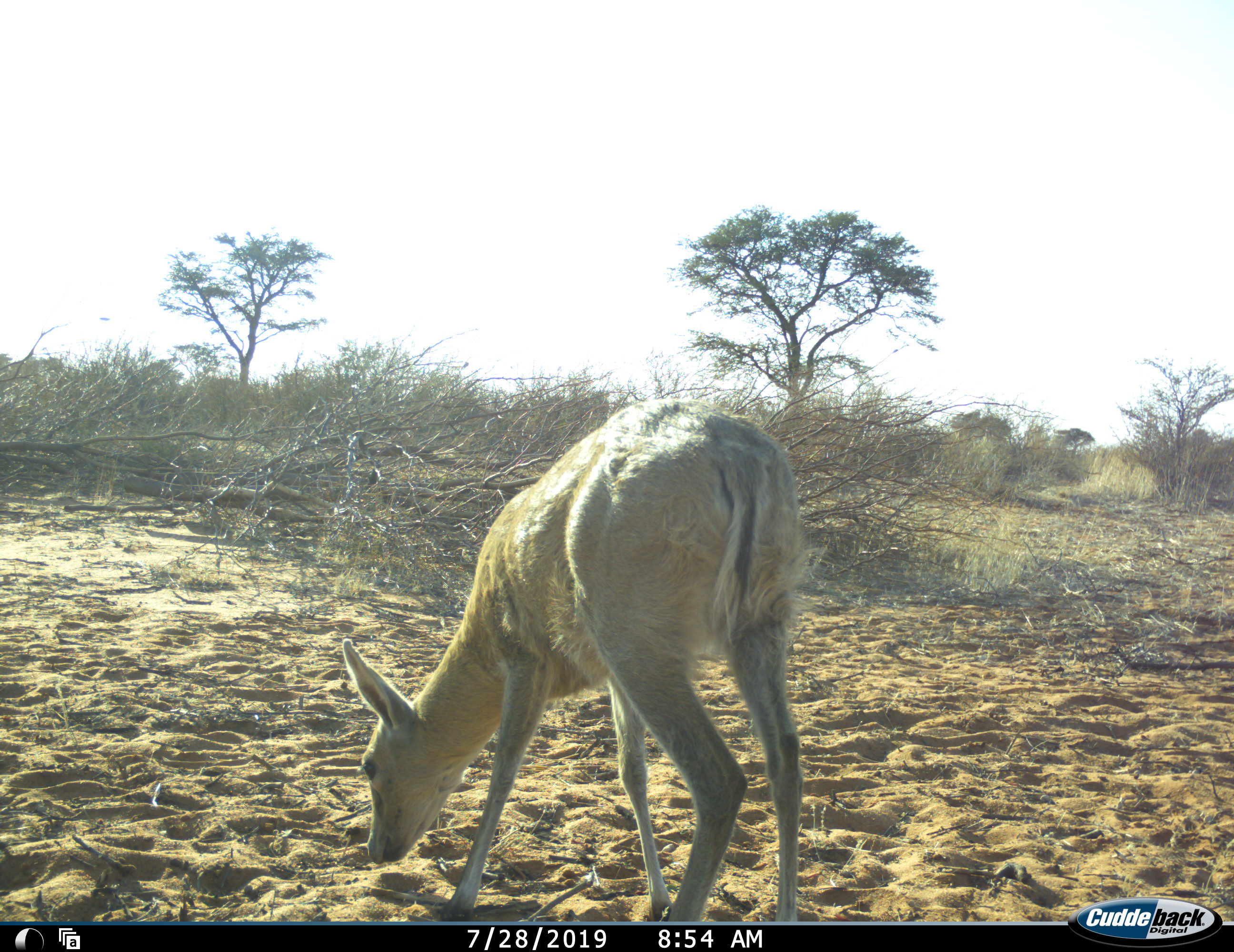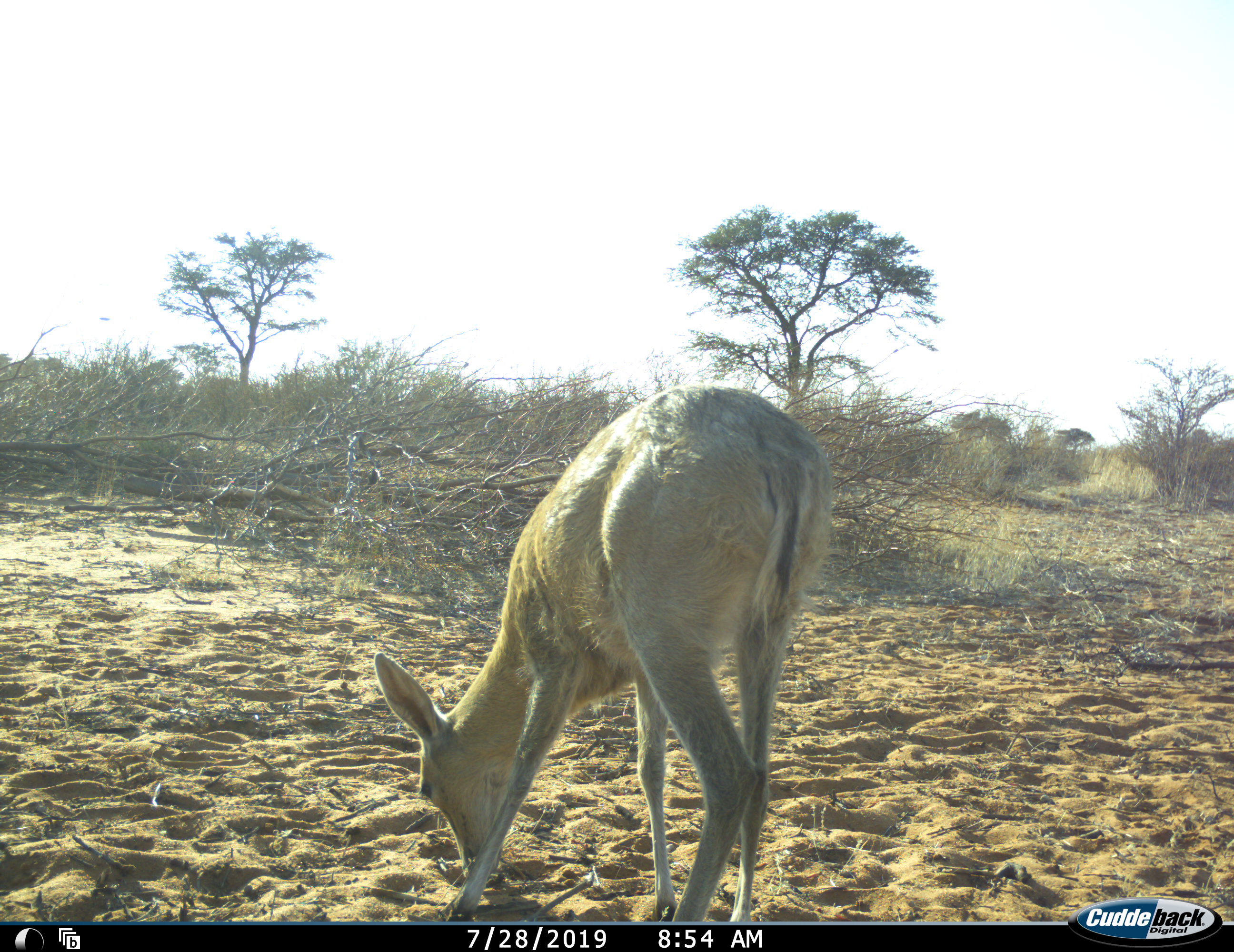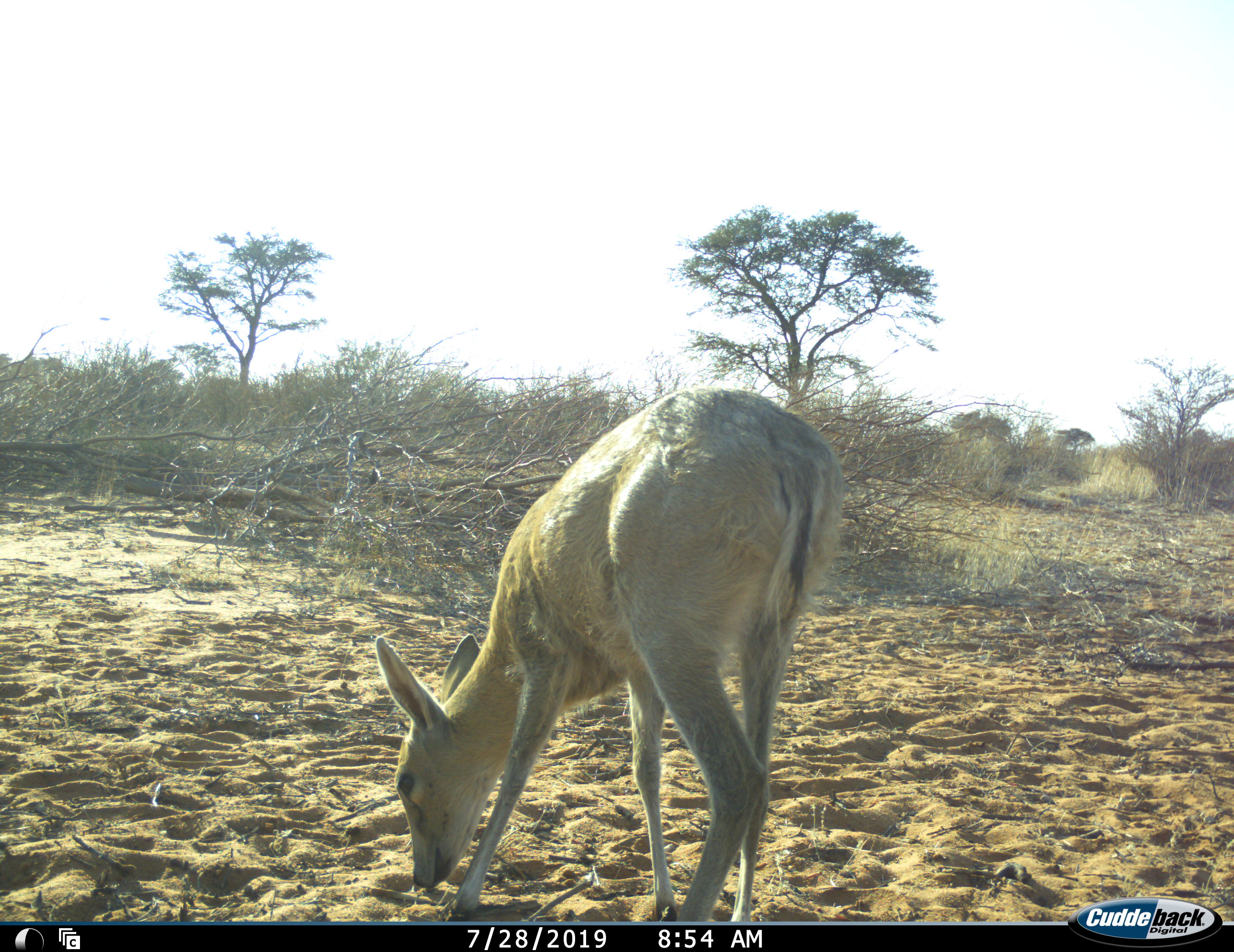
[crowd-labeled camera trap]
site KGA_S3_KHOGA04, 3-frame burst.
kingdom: Animalia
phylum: Chordata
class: Mammalia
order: Artiodactyla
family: Bovidae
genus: Sylvicapra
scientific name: Sylvicapra grimmia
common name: common duiker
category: duikercommongrey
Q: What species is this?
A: Duikercommongrey (common duiker) (Sylvicapra grimmia).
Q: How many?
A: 1.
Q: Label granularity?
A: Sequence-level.